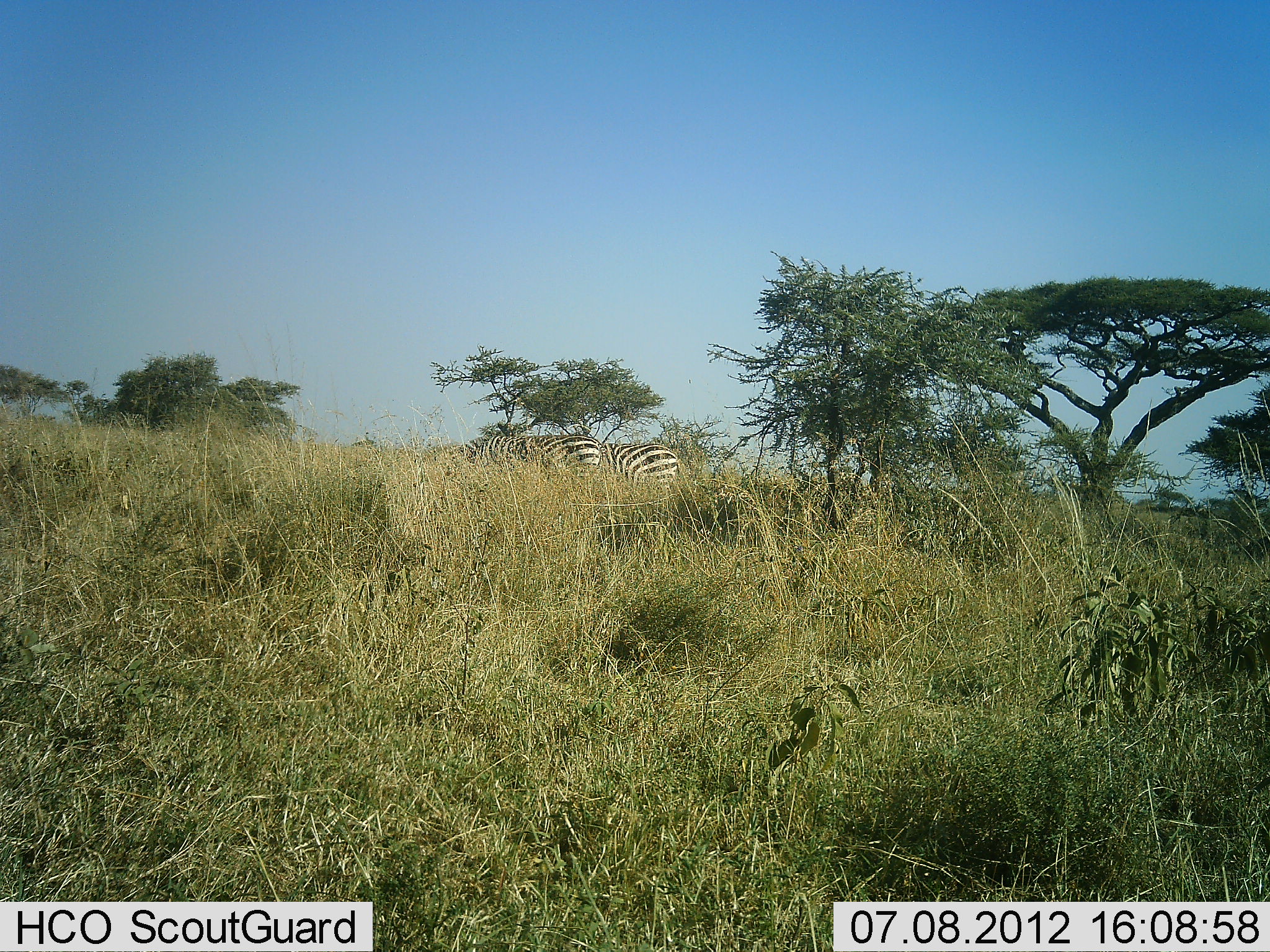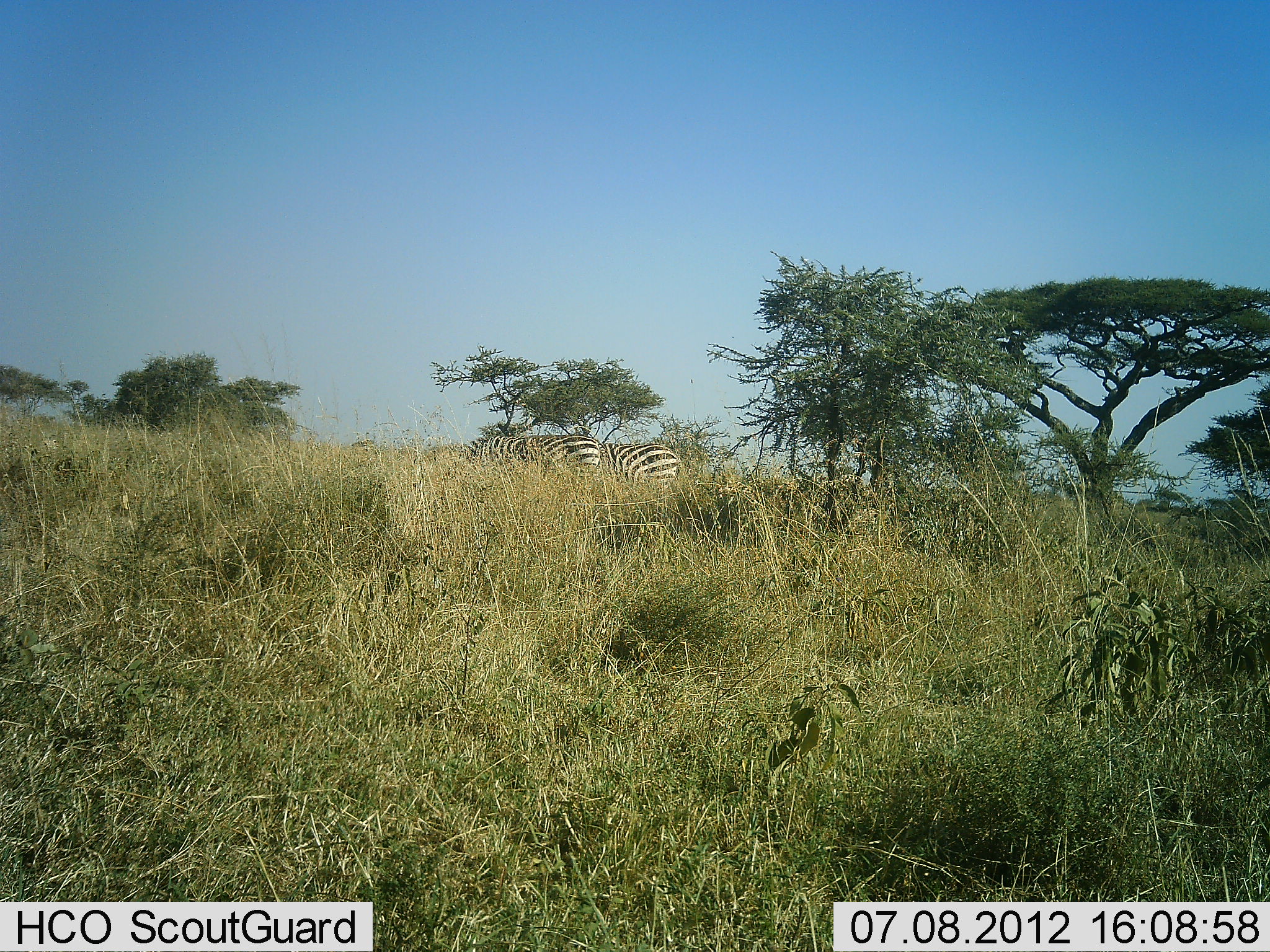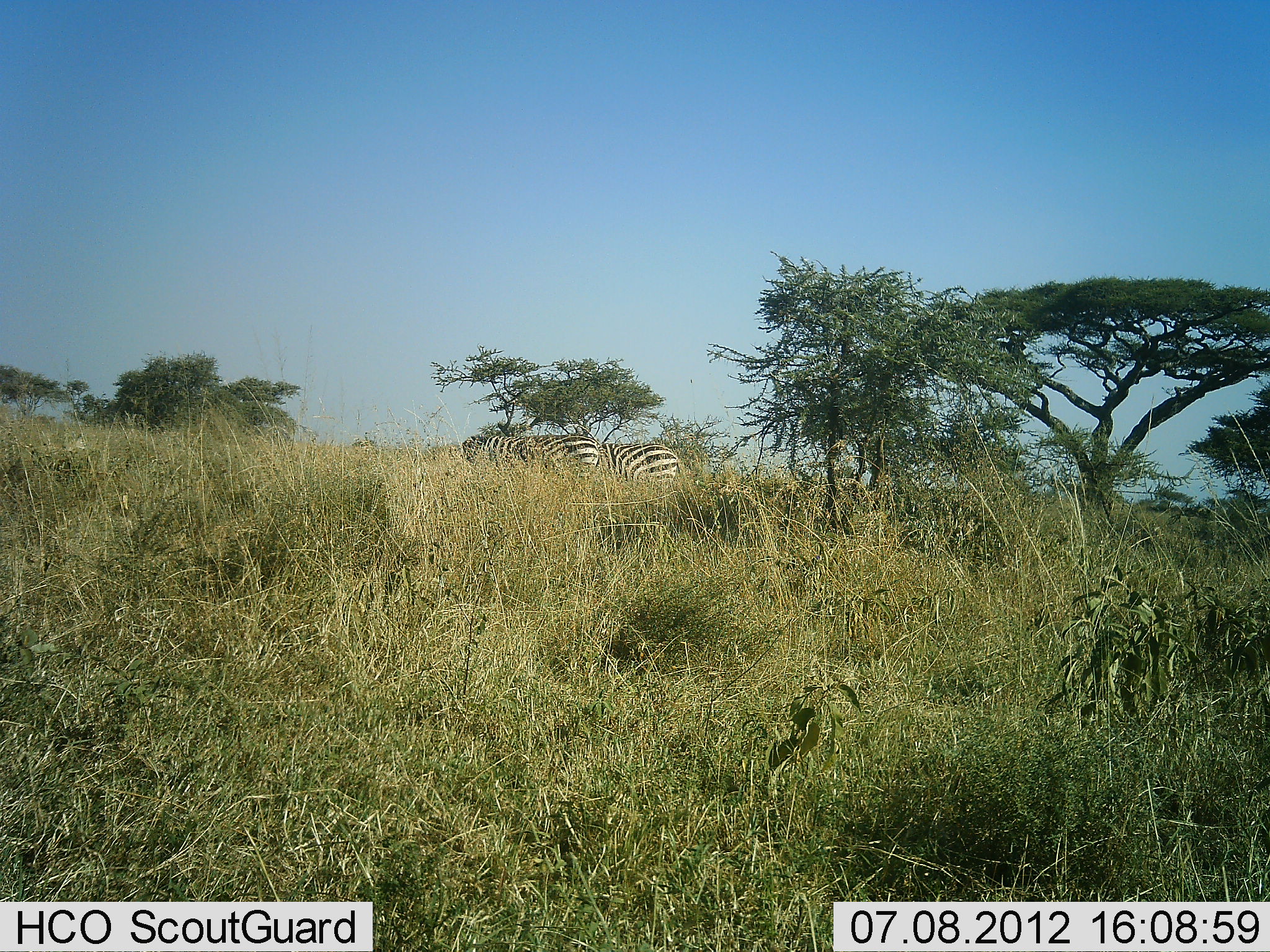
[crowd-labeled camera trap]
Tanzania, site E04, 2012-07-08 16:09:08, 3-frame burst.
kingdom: Animalia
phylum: Chordata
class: Mammalia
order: Perissodactyla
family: Equidae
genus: Equus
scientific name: Equus quagga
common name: plains zebra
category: zebra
Zebra (plains zebra) (Equus quagga), count 2. Behavior (volunteer vote fractions): standing 10%, resting 0%, moving 0%, interacting 0%. Young present (vote fraction): 0%. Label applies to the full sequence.